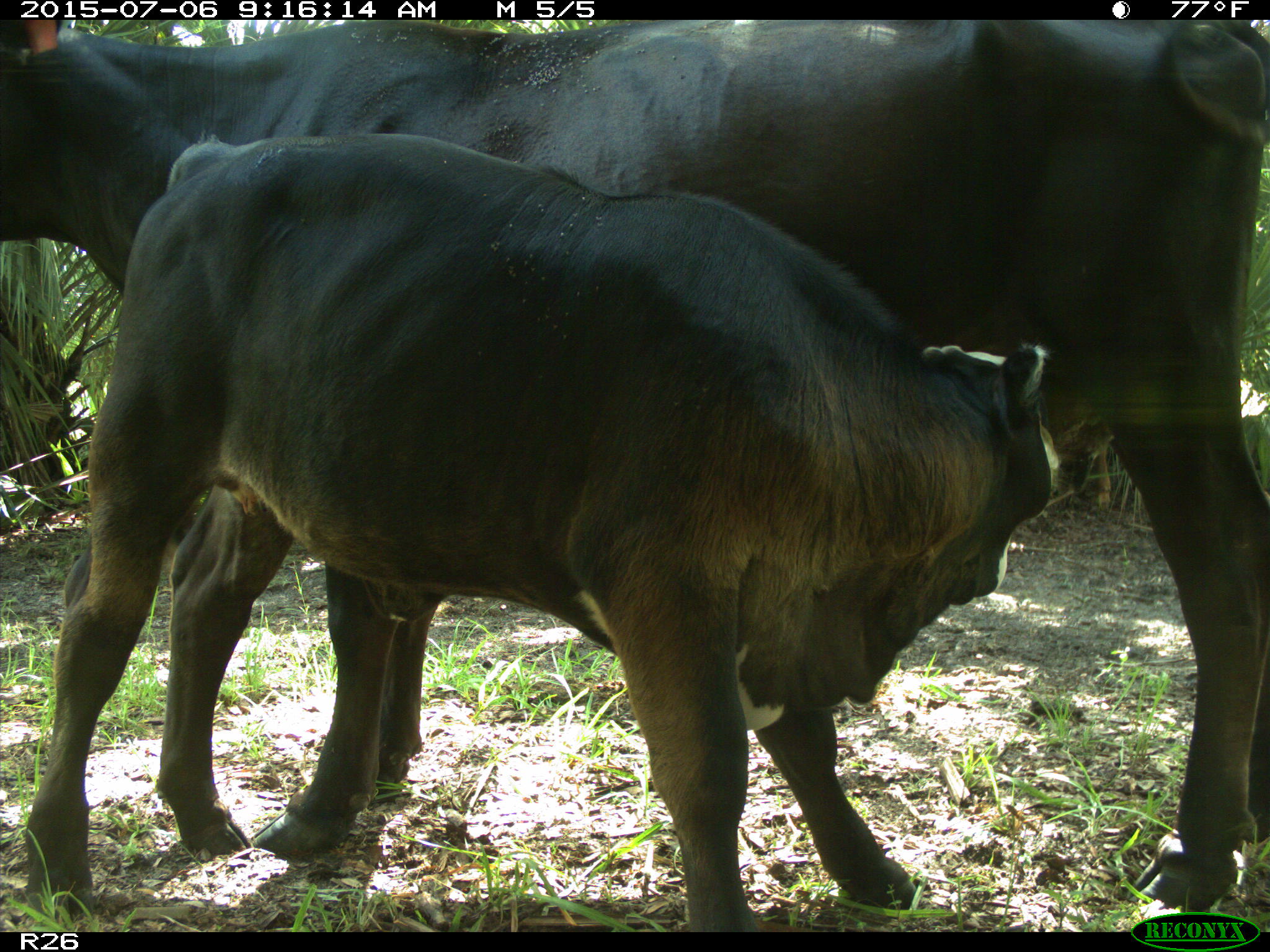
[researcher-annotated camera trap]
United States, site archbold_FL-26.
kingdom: Animalia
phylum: Chordata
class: Mammalia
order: Artiodactyla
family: Bovidae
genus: Bos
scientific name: Bos taurus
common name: domestic cow